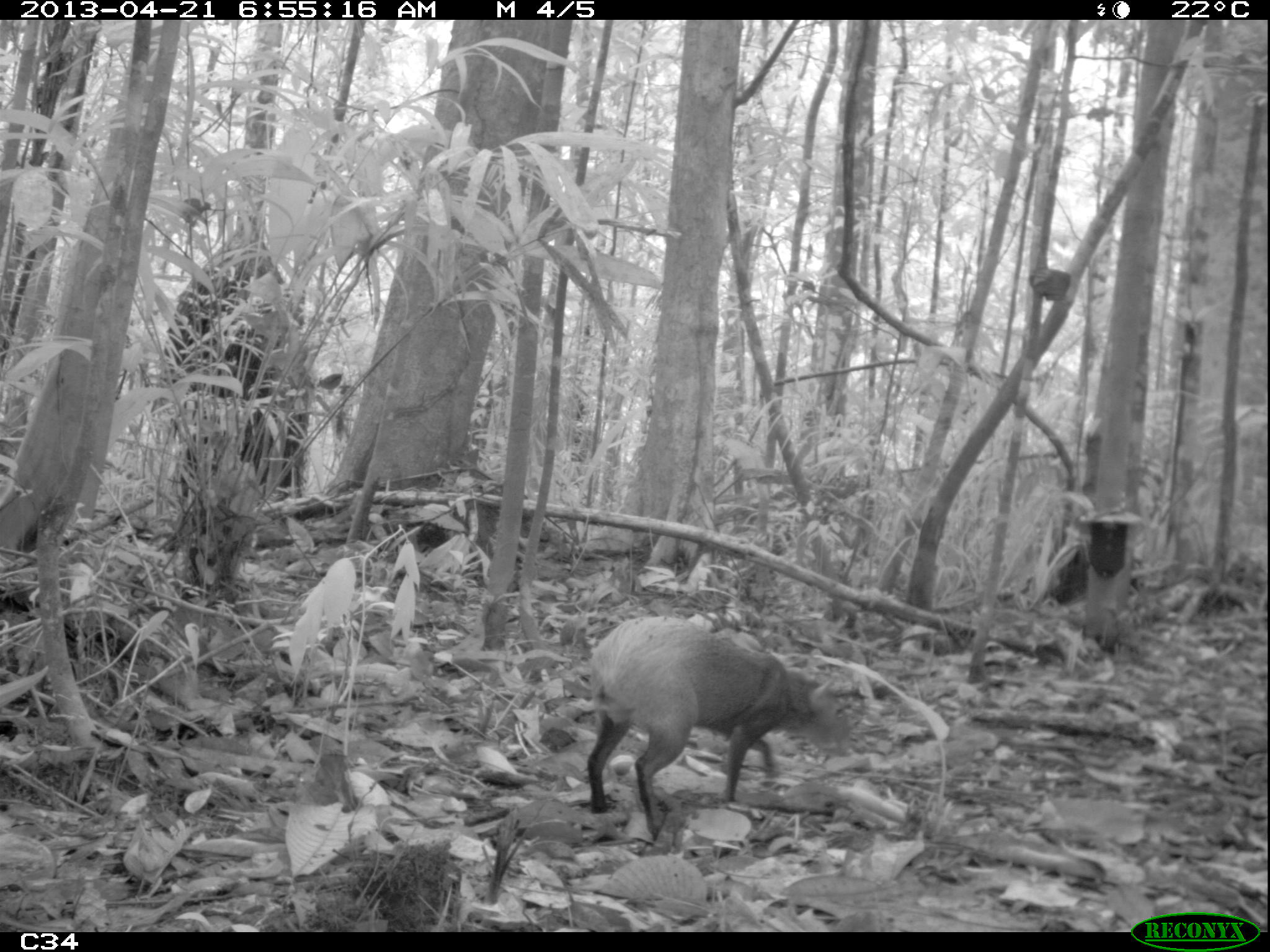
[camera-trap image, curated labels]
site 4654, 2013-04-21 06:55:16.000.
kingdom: Animalia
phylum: Chordata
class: Mammalia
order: Rodentia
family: Dasyproctidae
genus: Dasyprocta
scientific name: Dasyprocta leporina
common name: red-rumped agouti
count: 1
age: adult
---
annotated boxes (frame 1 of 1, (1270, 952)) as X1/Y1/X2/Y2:
dasyprocta leporina: 586/617/851/840